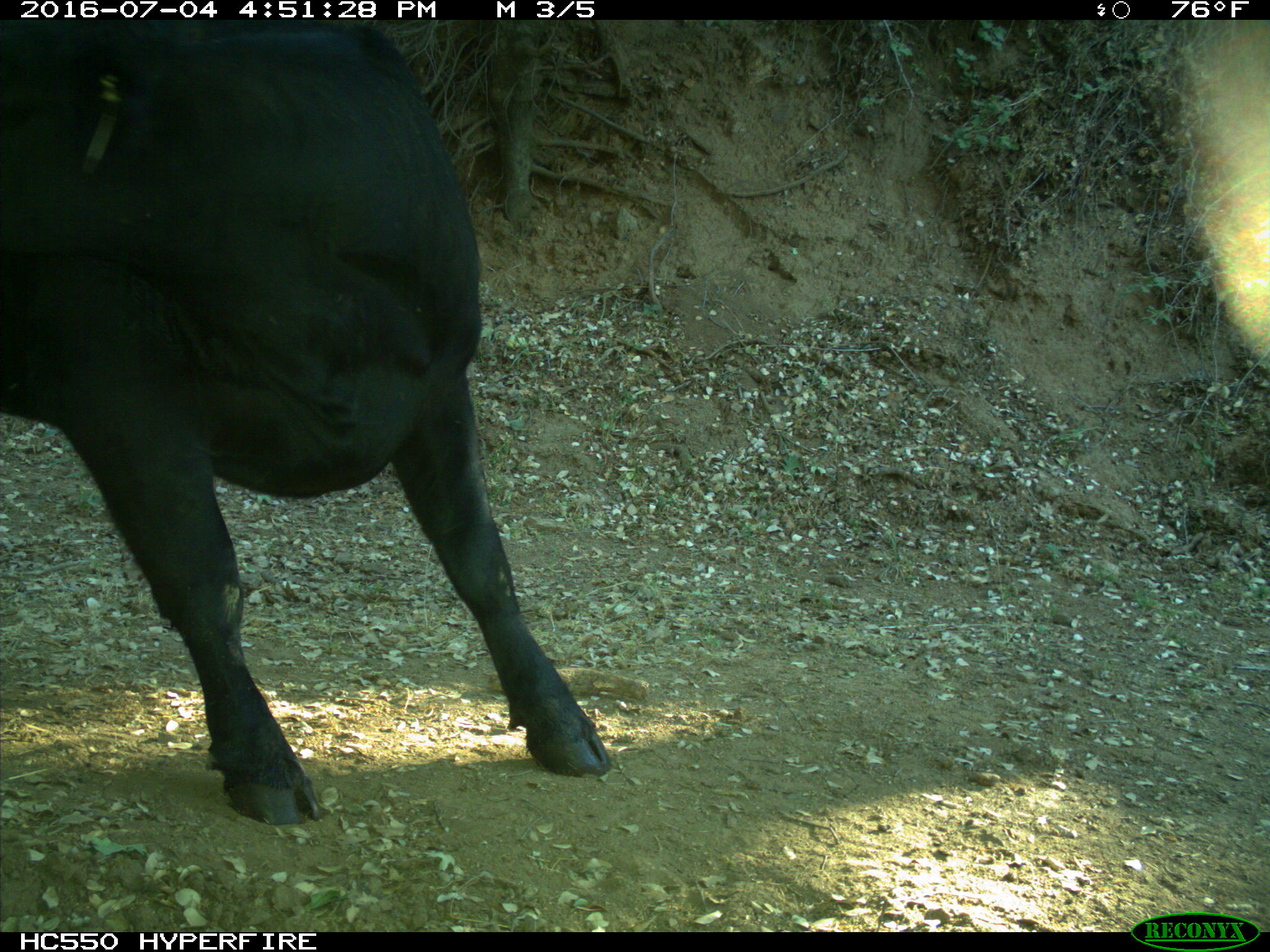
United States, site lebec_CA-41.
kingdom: Animalia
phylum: Chordata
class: Mammalia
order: Artiodactyla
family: Bovidae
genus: Bos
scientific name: Bos taurus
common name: domestic cow